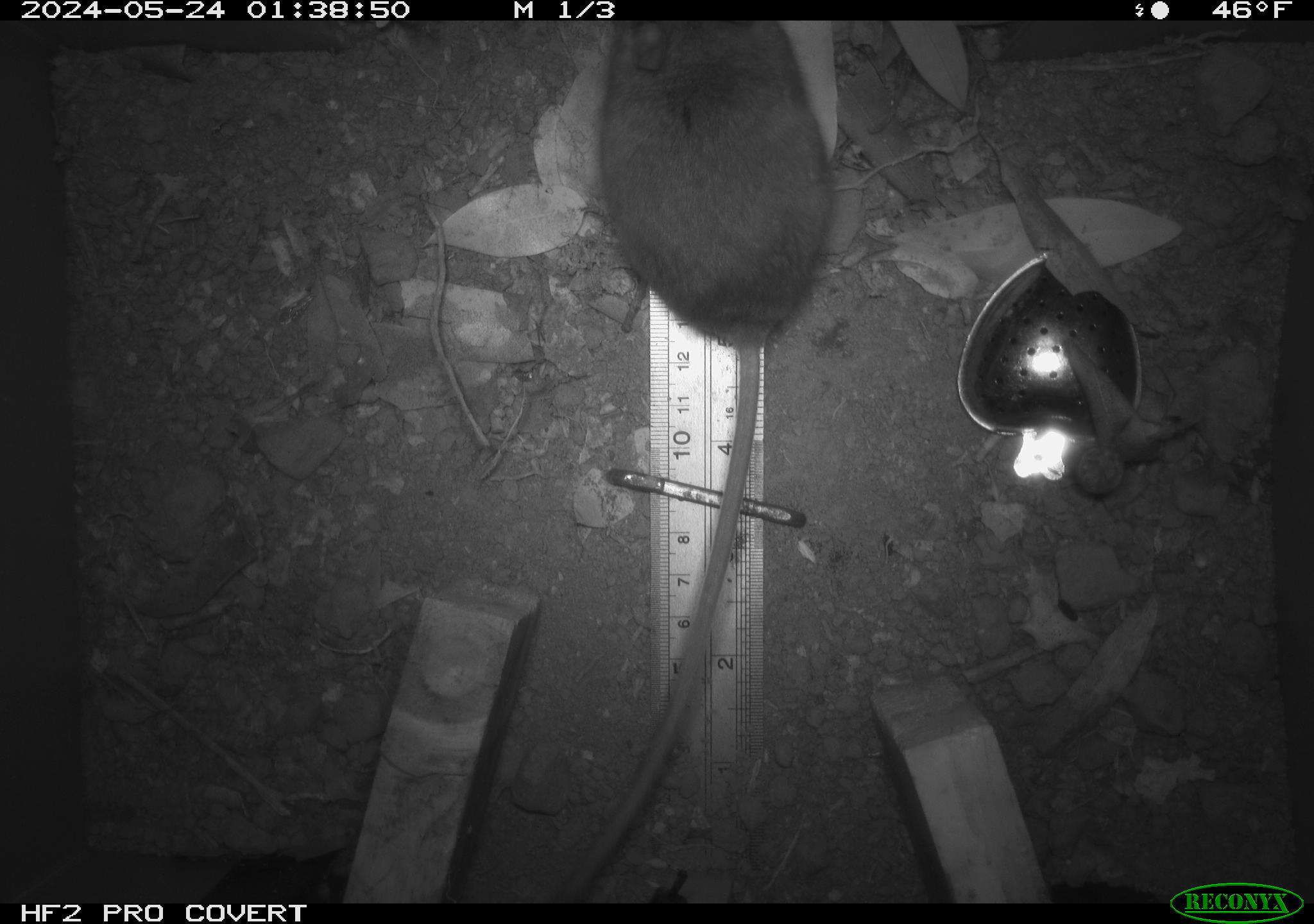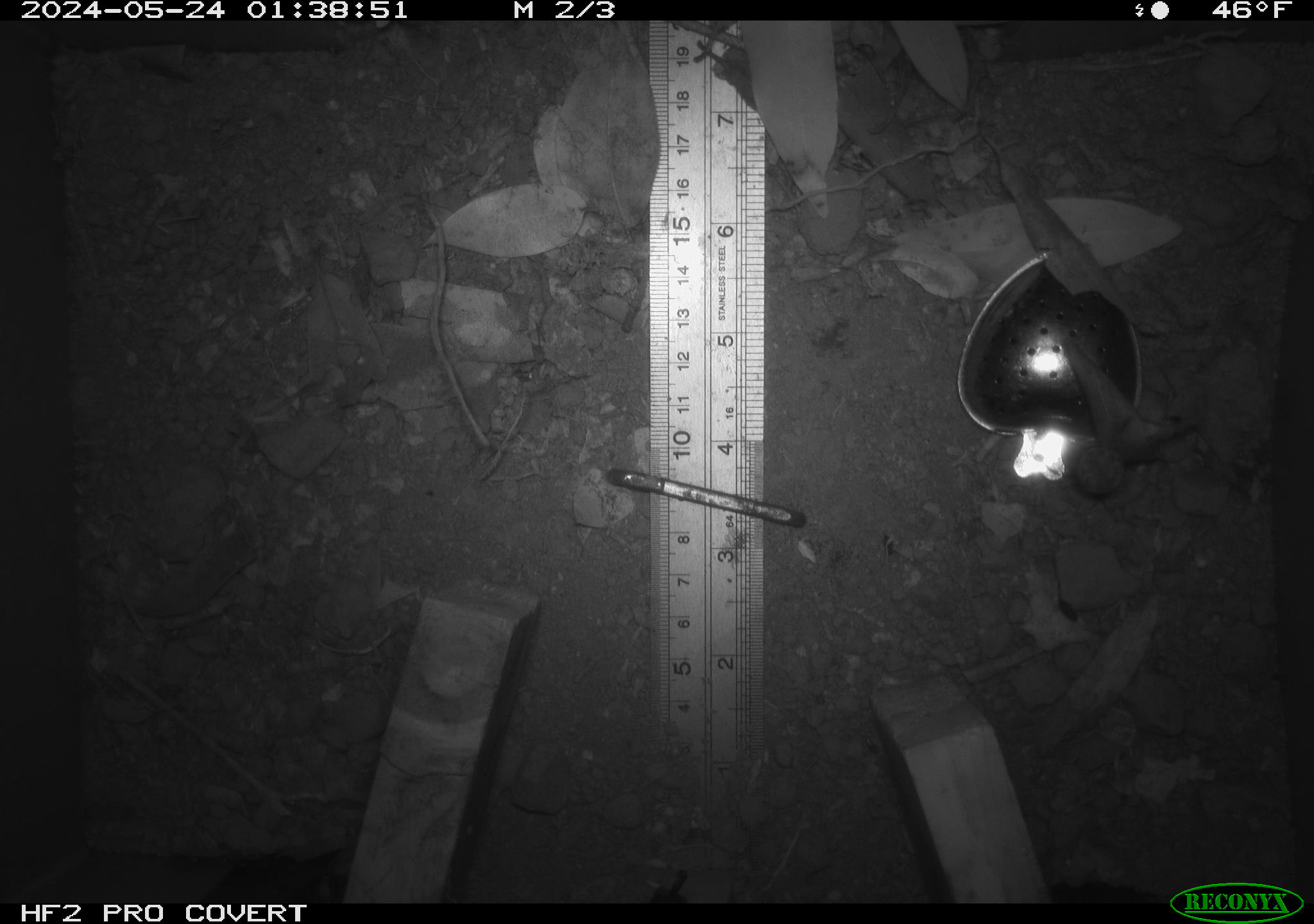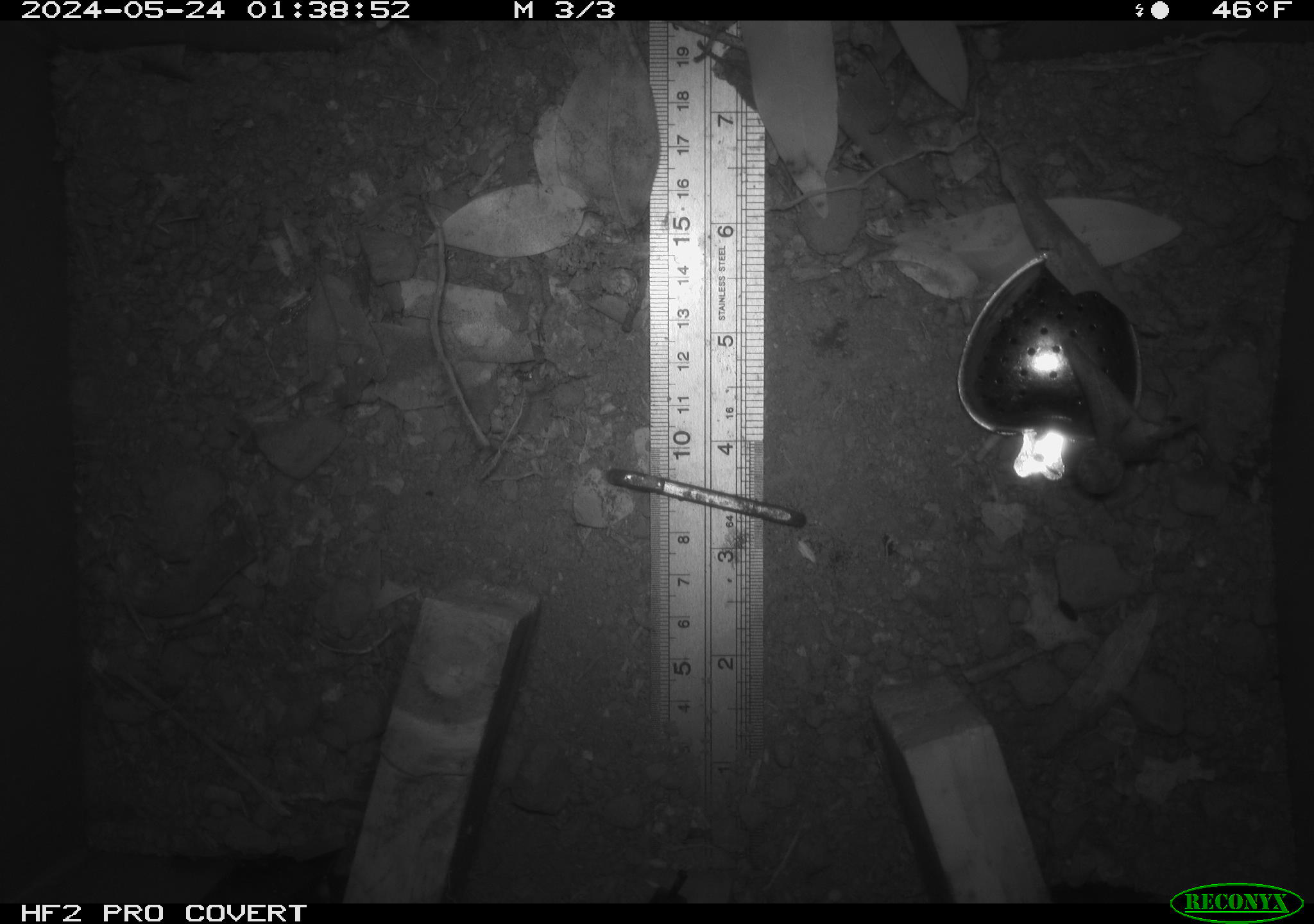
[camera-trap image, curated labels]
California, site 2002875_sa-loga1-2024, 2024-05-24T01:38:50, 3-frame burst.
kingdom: Animalia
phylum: Chordata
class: Mammalia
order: Rodentia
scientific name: Rodentia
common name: mouse species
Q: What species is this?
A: Mouse species (Rodentia).